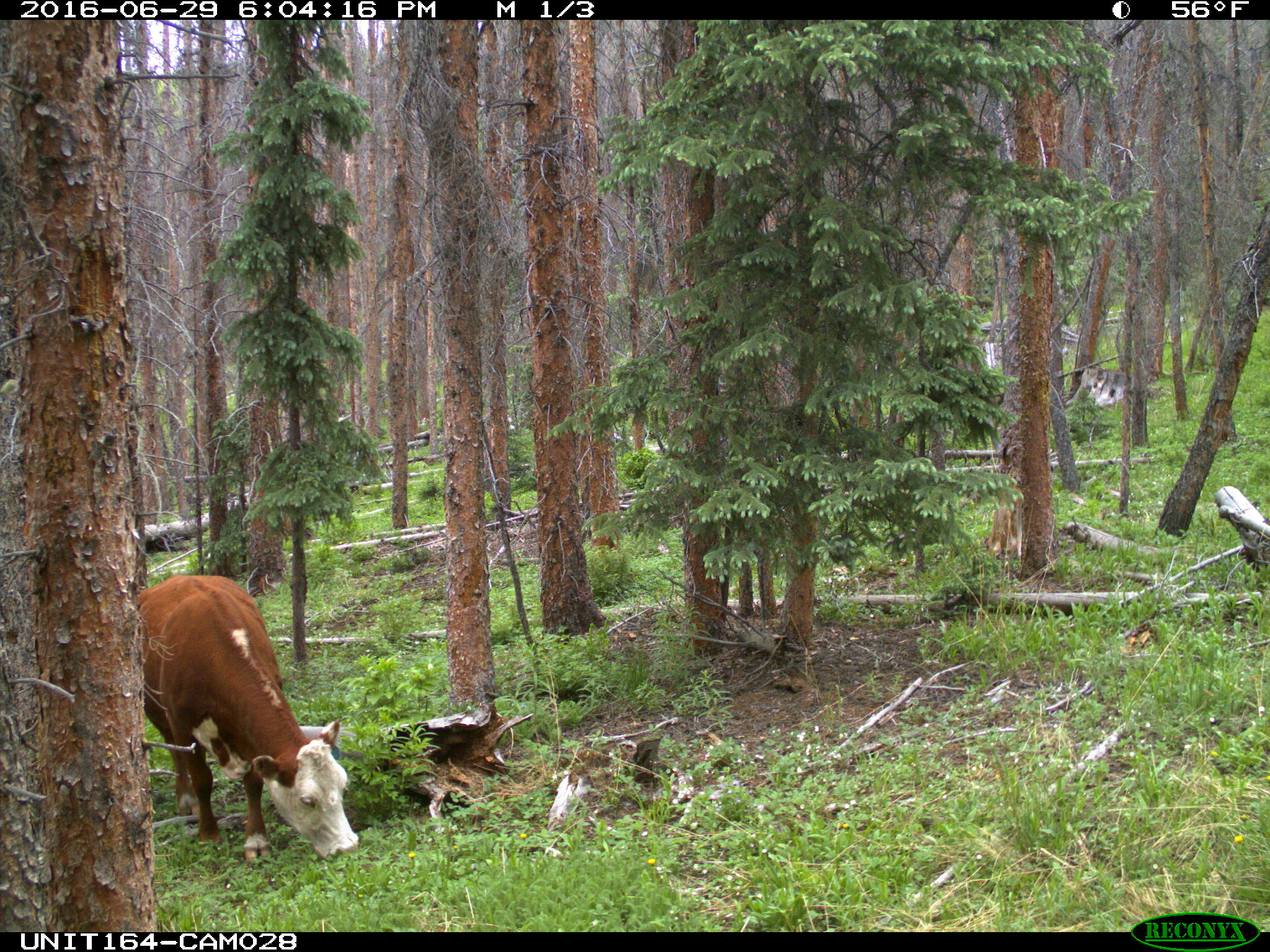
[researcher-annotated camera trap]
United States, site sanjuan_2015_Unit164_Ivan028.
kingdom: Animalia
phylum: Chordata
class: Mammalia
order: Artiodactyla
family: Bovidae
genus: Bos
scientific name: Bos taurus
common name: domestic cow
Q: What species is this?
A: Bos taurus (domestic cow).